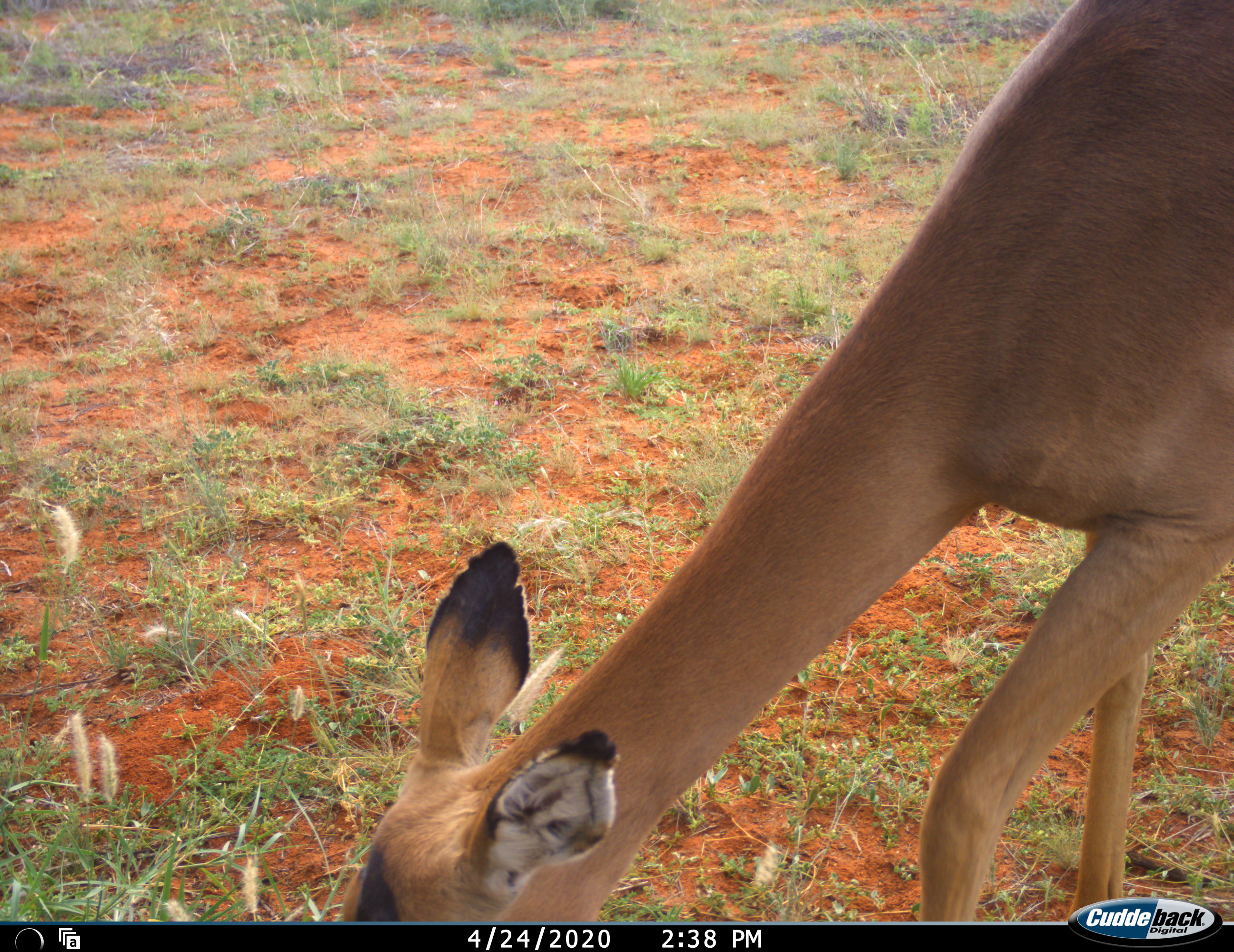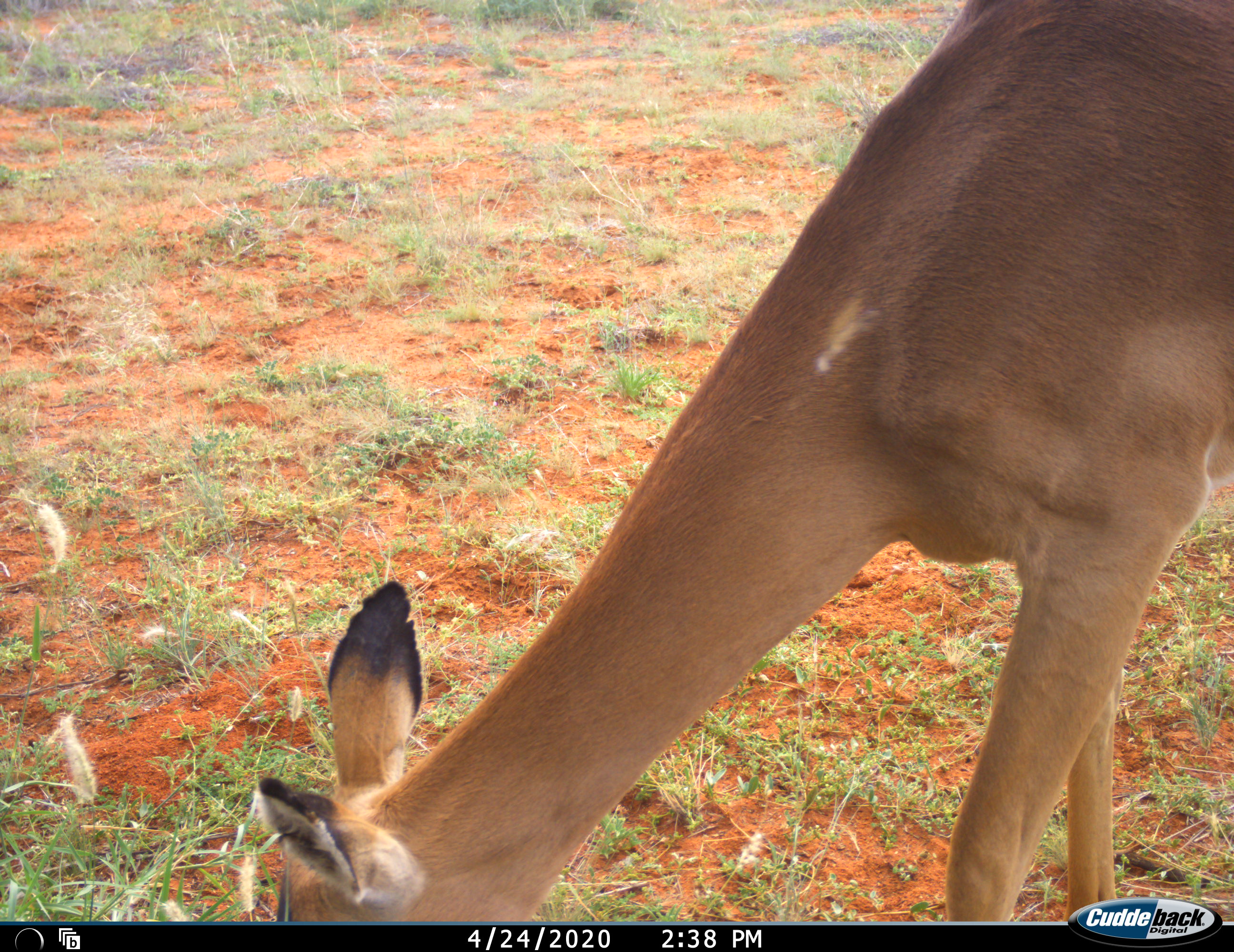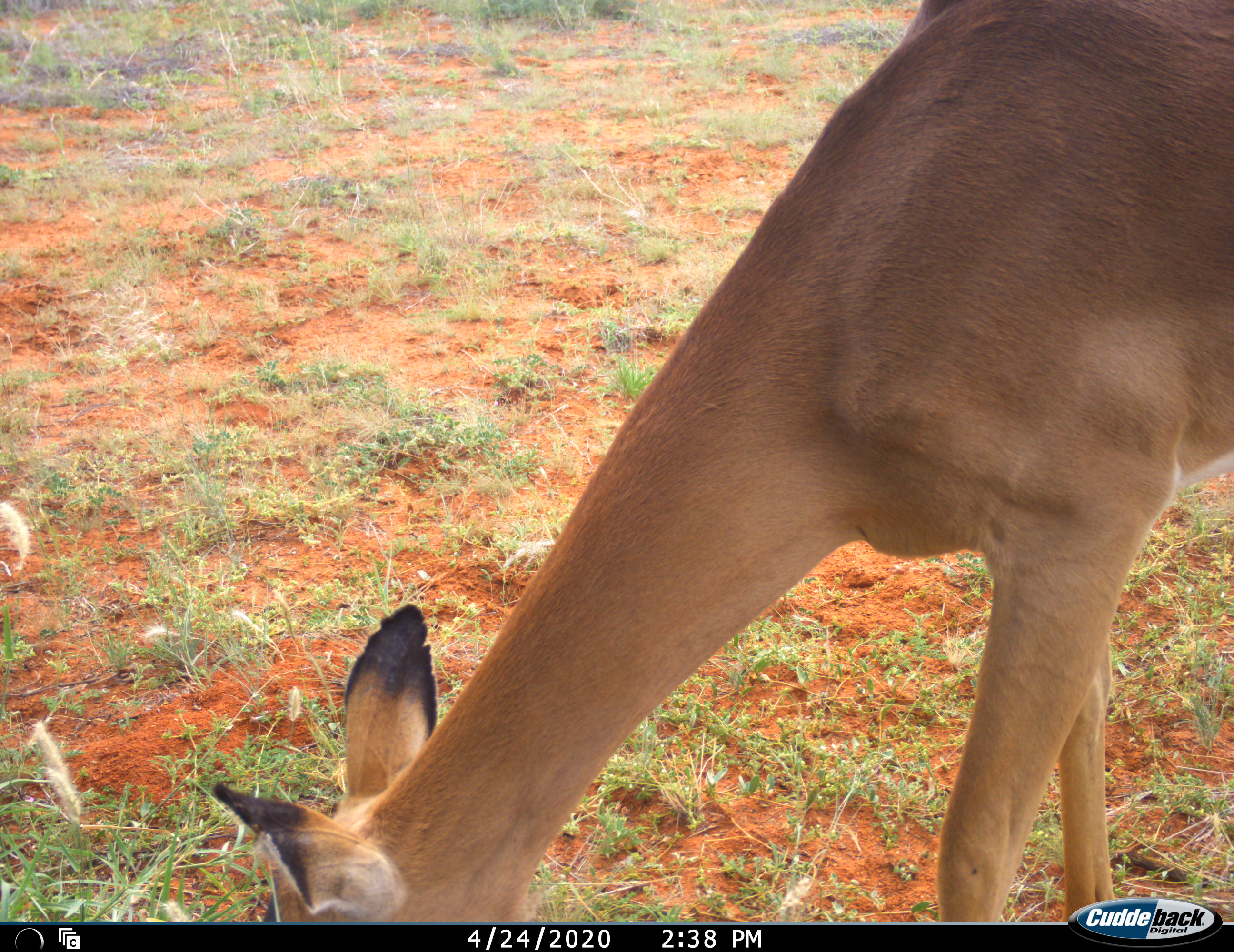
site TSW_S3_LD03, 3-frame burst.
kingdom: Animalia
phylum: Chordata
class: Mammalia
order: Artiodactyla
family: Bovidae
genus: Aepyceros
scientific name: Aepyceros melampus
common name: impala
Impala (Aepyceros melampus), count 1. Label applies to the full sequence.